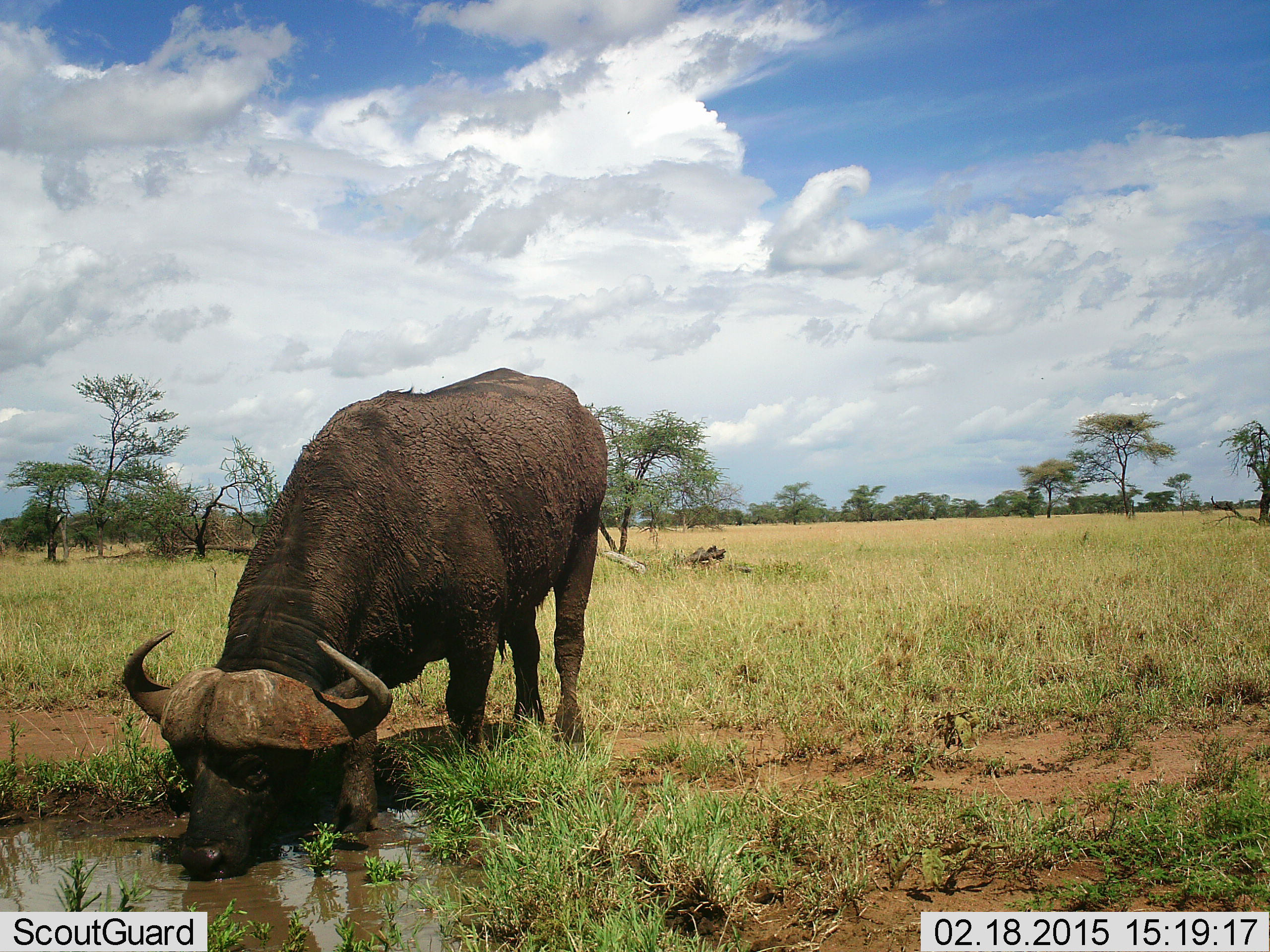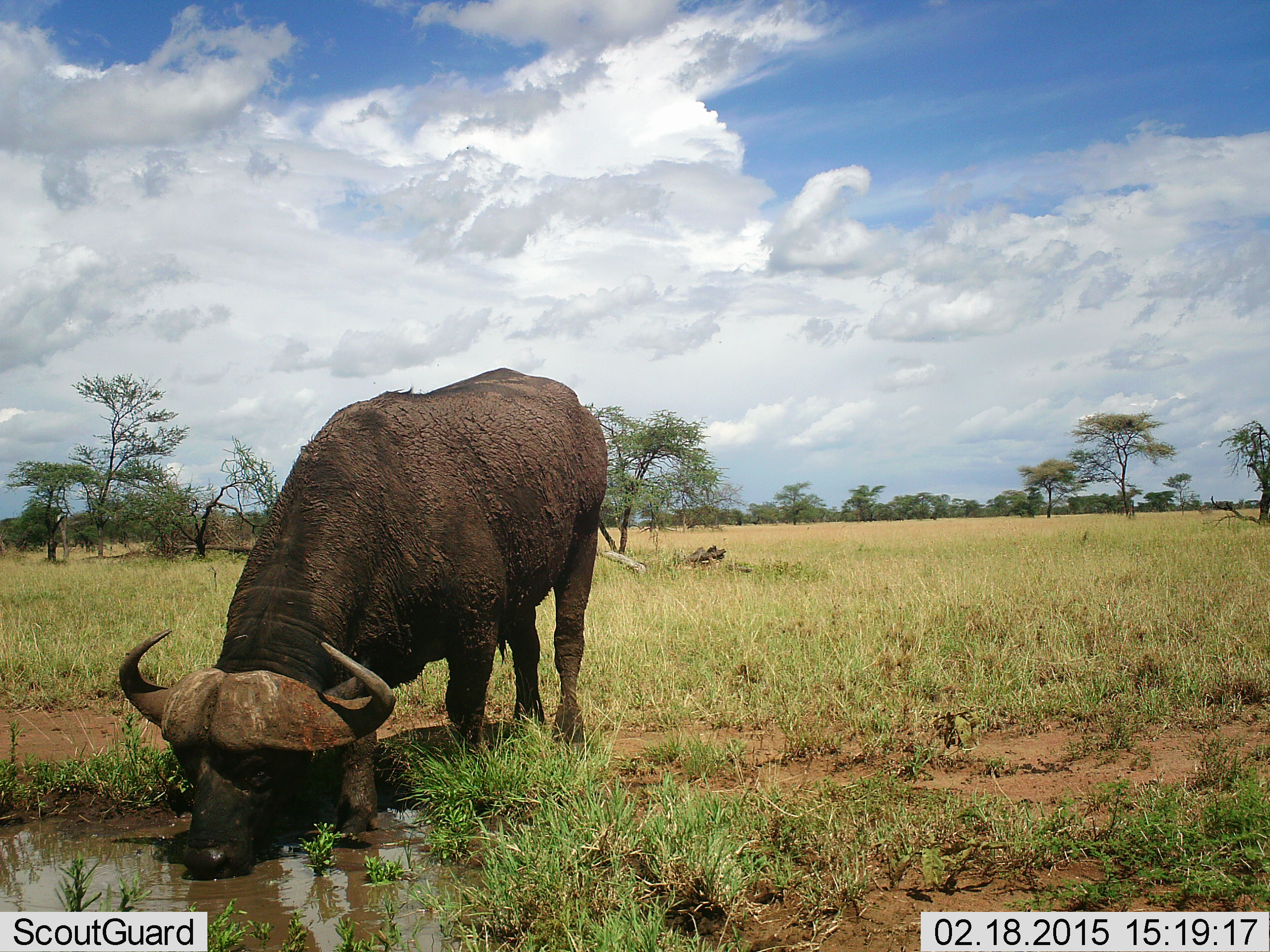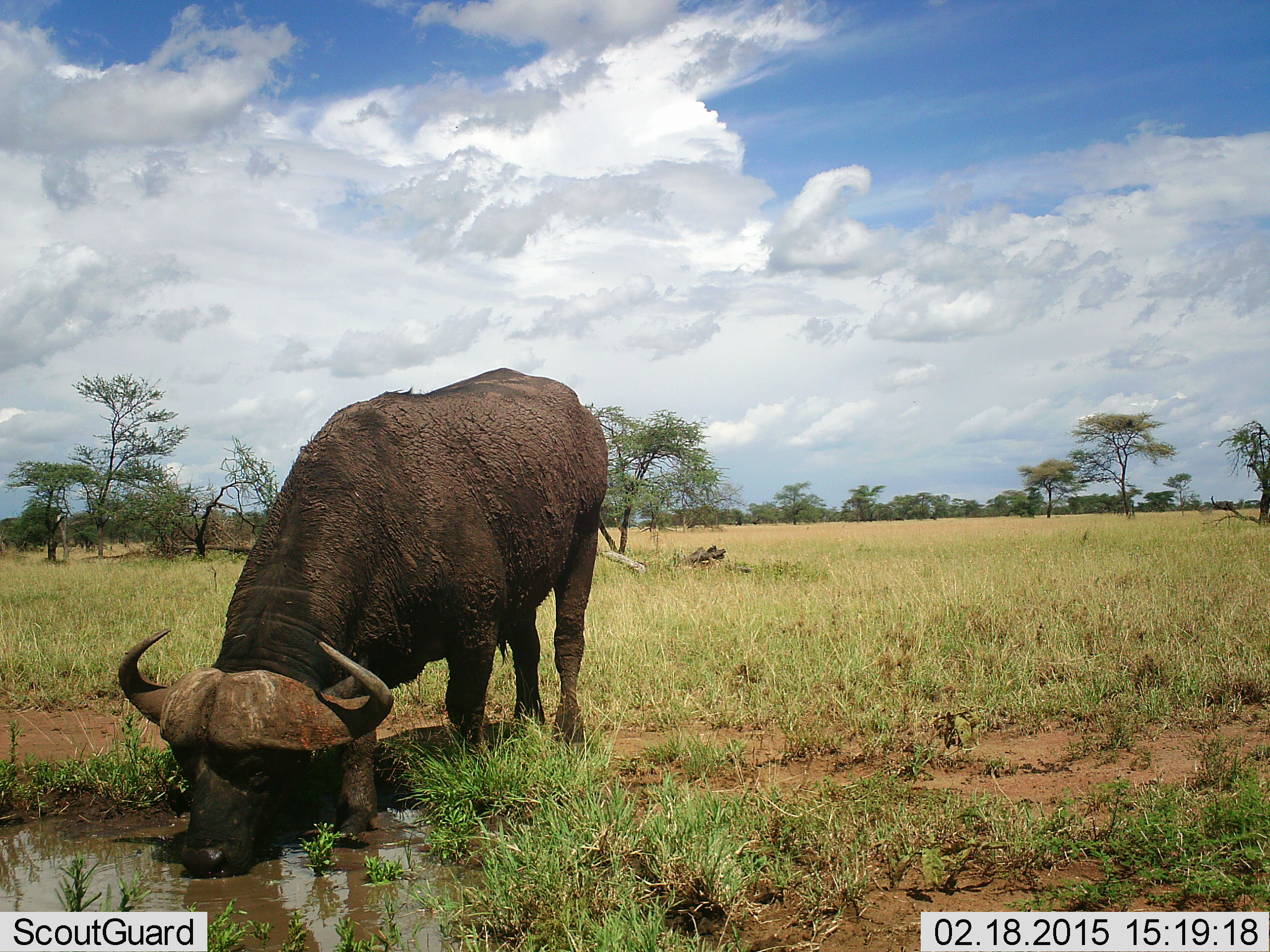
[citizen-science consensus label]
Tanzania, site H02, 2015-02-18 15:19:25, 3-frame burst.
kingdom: Animalia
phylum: Chordata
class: Mammalia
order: Artiodactyla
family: Bovidae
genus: Syncerus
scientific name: Syncerus caffer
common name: cape buffalo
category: buffalo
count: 1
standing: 10%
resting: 0%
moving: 10%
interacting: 0%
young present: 0%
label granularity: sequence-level